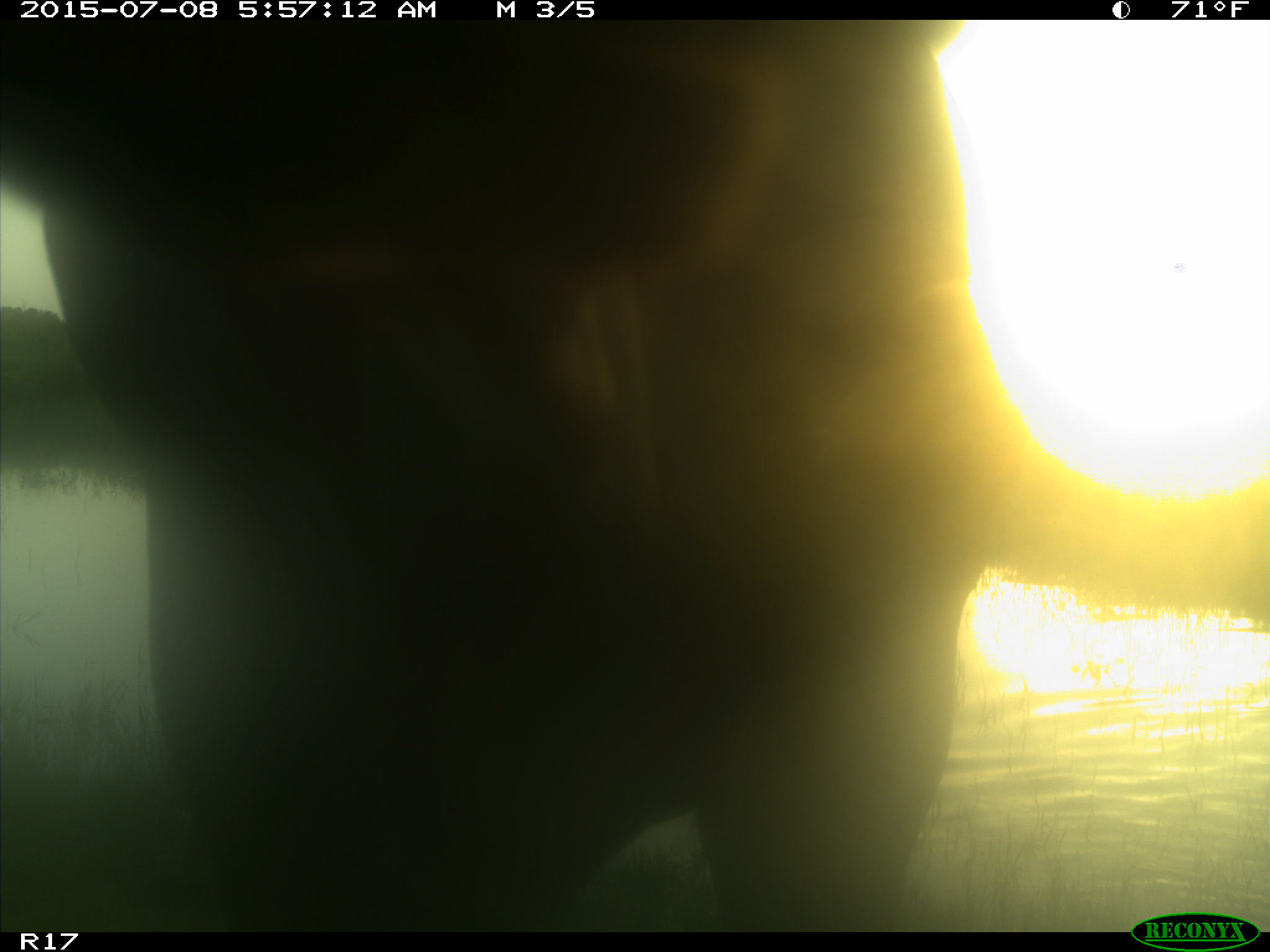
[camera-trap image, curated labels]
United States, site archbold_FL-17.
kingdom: Animalia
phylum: Chordata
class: Mammalia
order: Artiodactyla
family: Bovidae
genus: Bos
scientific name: Bos taurus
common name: domestic cow